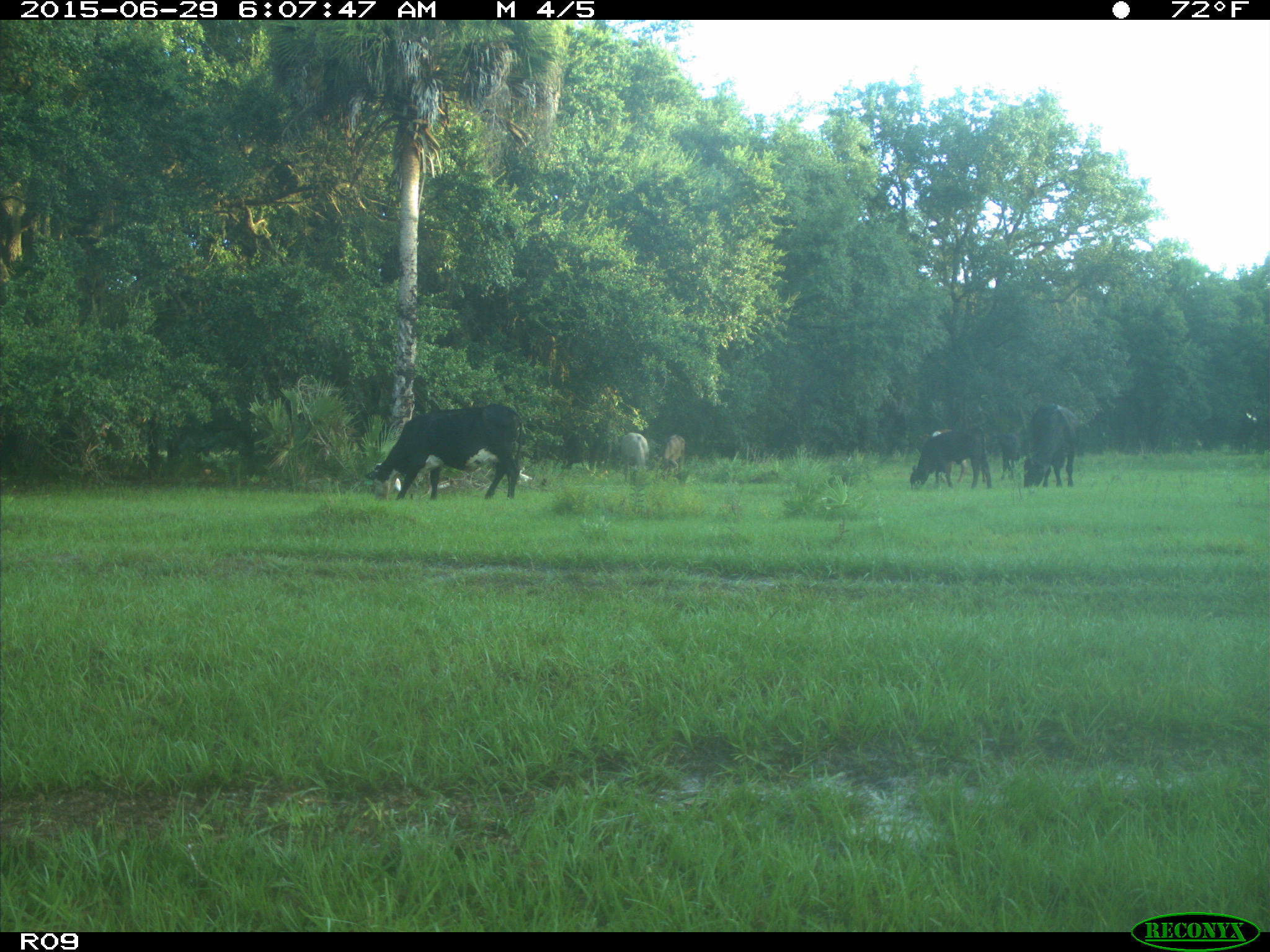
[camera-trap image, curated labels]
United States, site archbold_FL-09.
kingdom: Animalia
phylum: Chordata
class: Mammalia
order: Artiodactyla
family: Bovidae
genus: Bos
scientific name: Bos taurus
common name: domestic cow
Bos taurus (domestic cow).